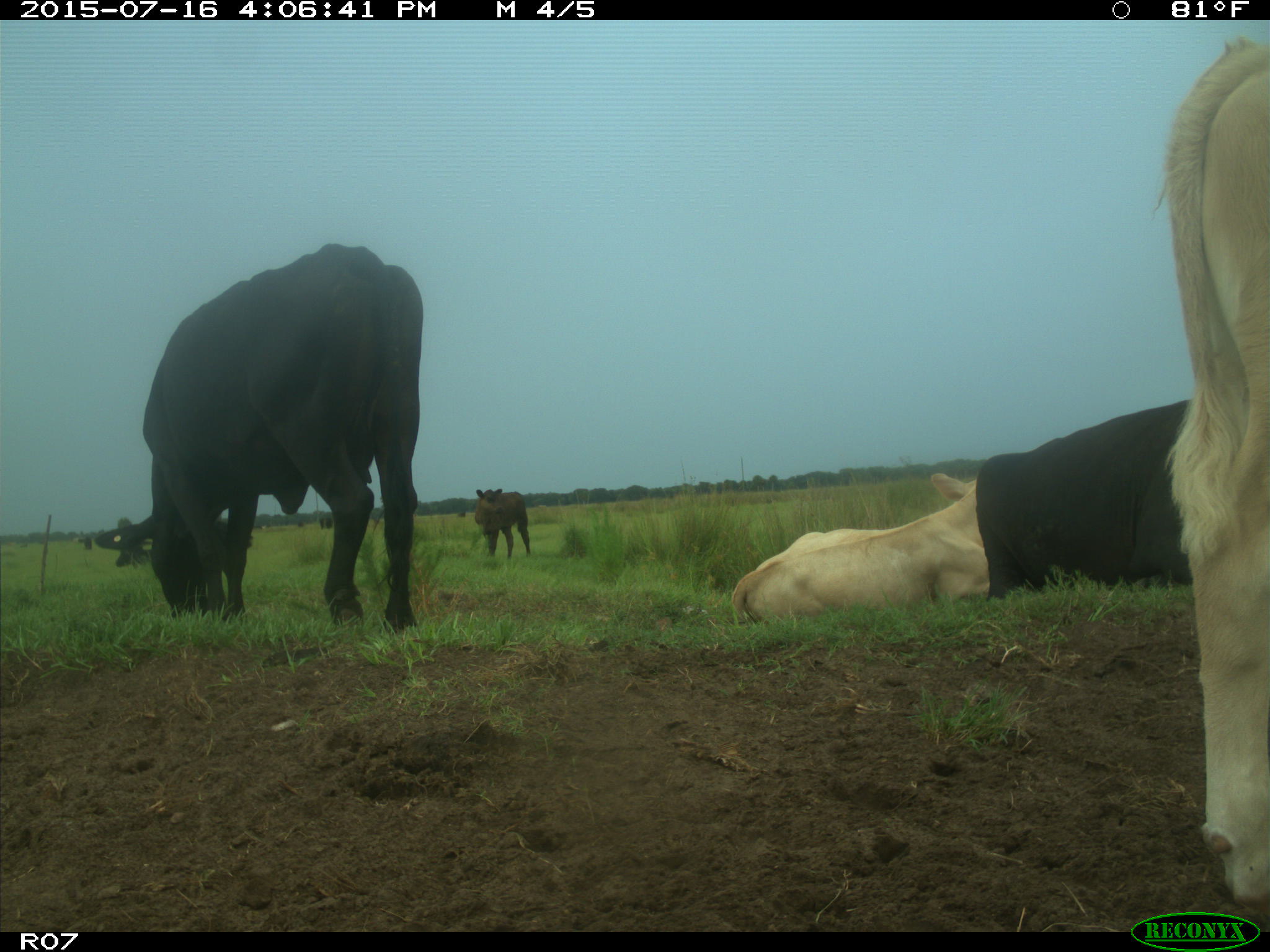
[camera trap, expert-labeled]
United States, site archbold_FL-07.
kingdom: Animalia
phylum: Chordata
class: Mammalia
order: Artiodactyla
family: Bovidae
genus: Bos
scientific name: Bos taurus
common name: domestic cow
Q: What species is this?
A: Bos taurus (domestic cow).